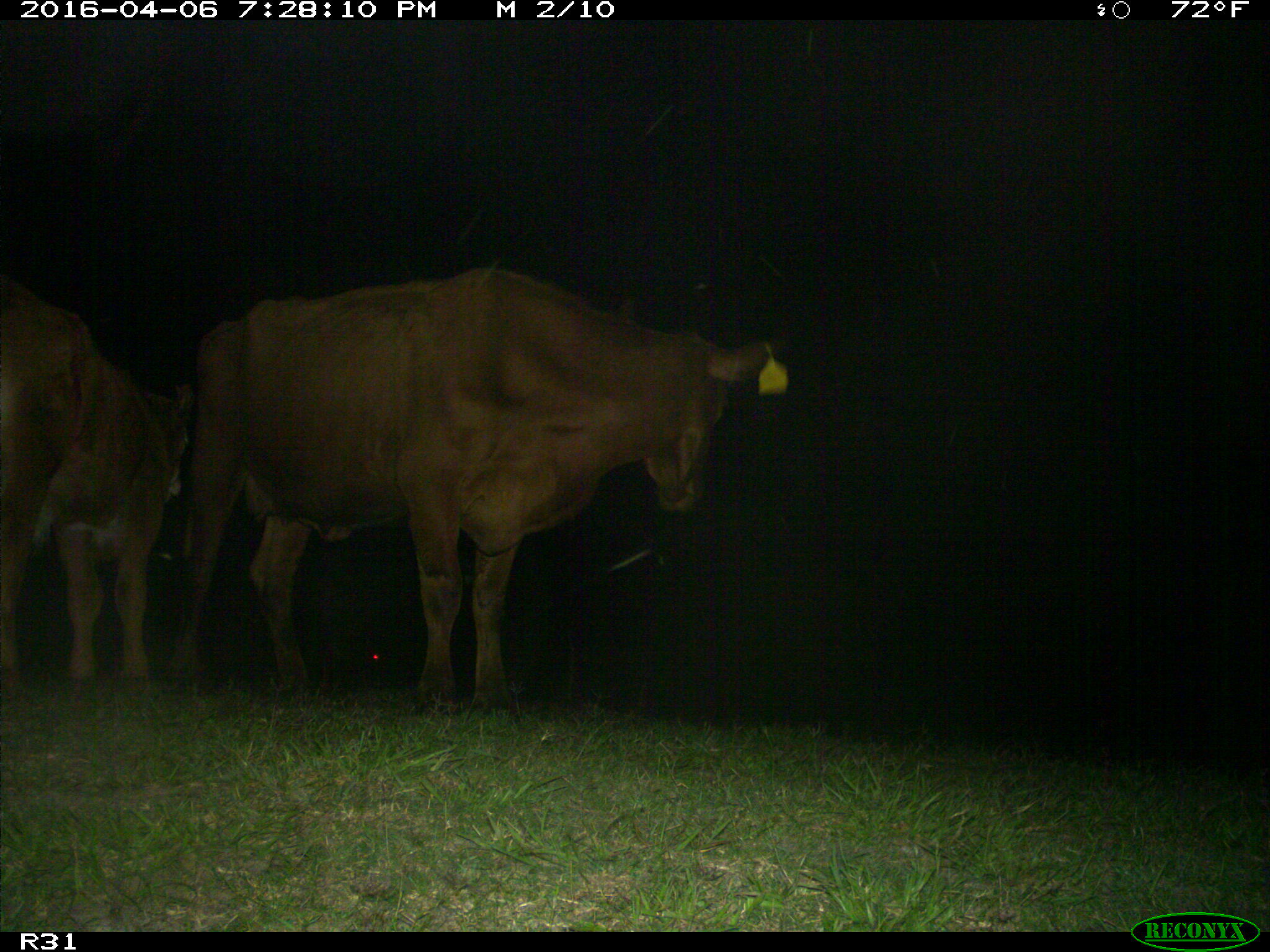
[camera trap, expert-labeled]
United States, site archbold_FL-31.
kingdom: Animalia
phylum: Chordata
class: Mammalia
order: Artiodactyla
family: Bovidae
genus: Bos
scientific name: Bos taurus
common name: domestic cow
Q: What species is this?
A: Bos taurus (domestic cow).